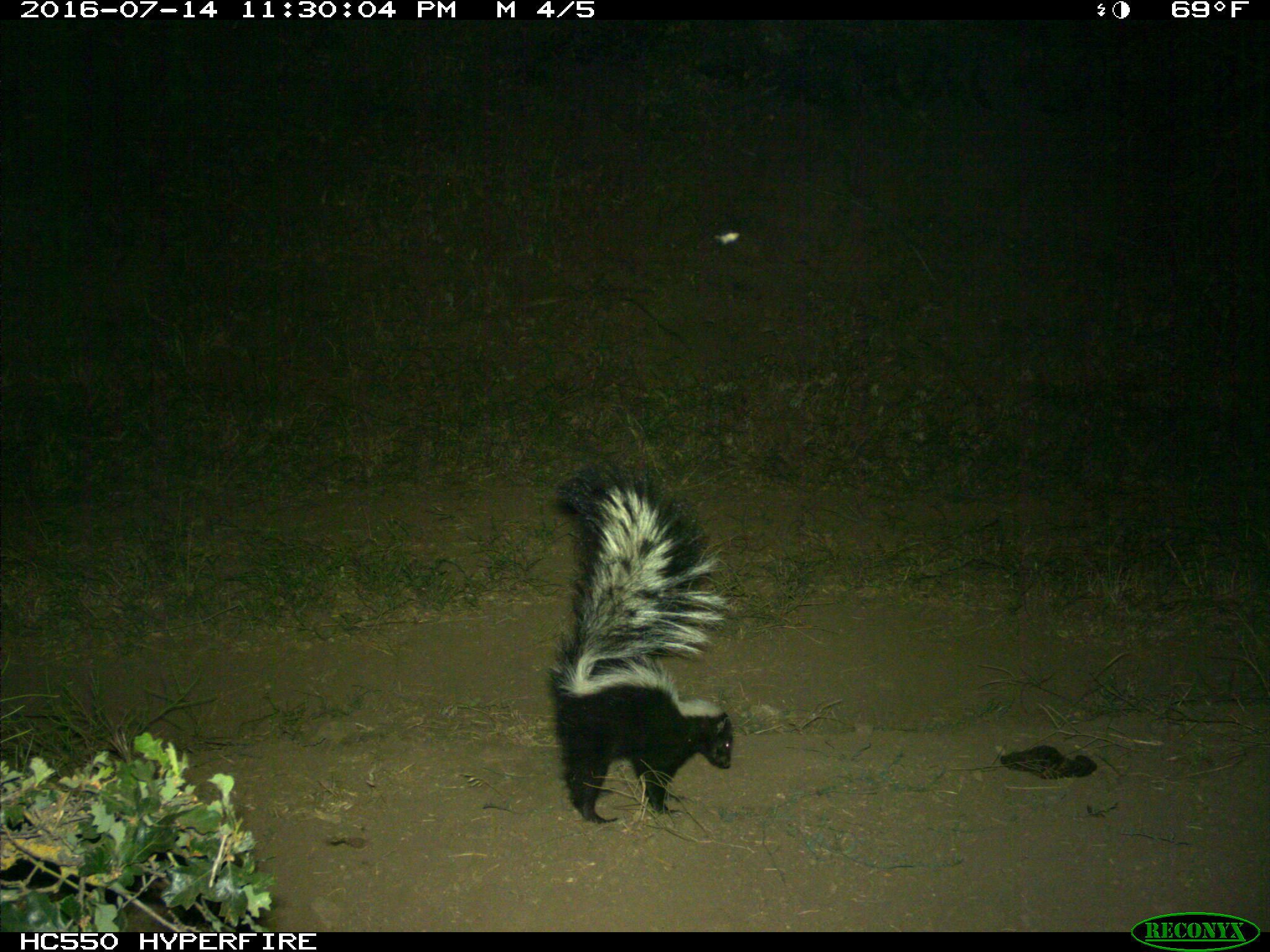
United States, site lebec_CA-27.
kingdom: Animalia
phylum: Chordata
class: Mammalia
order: Carnivora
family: Mephitidae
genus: Mephitis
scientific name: Mephitis mephitis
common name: striped skunk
Mephitis mephitis (striped skunk).